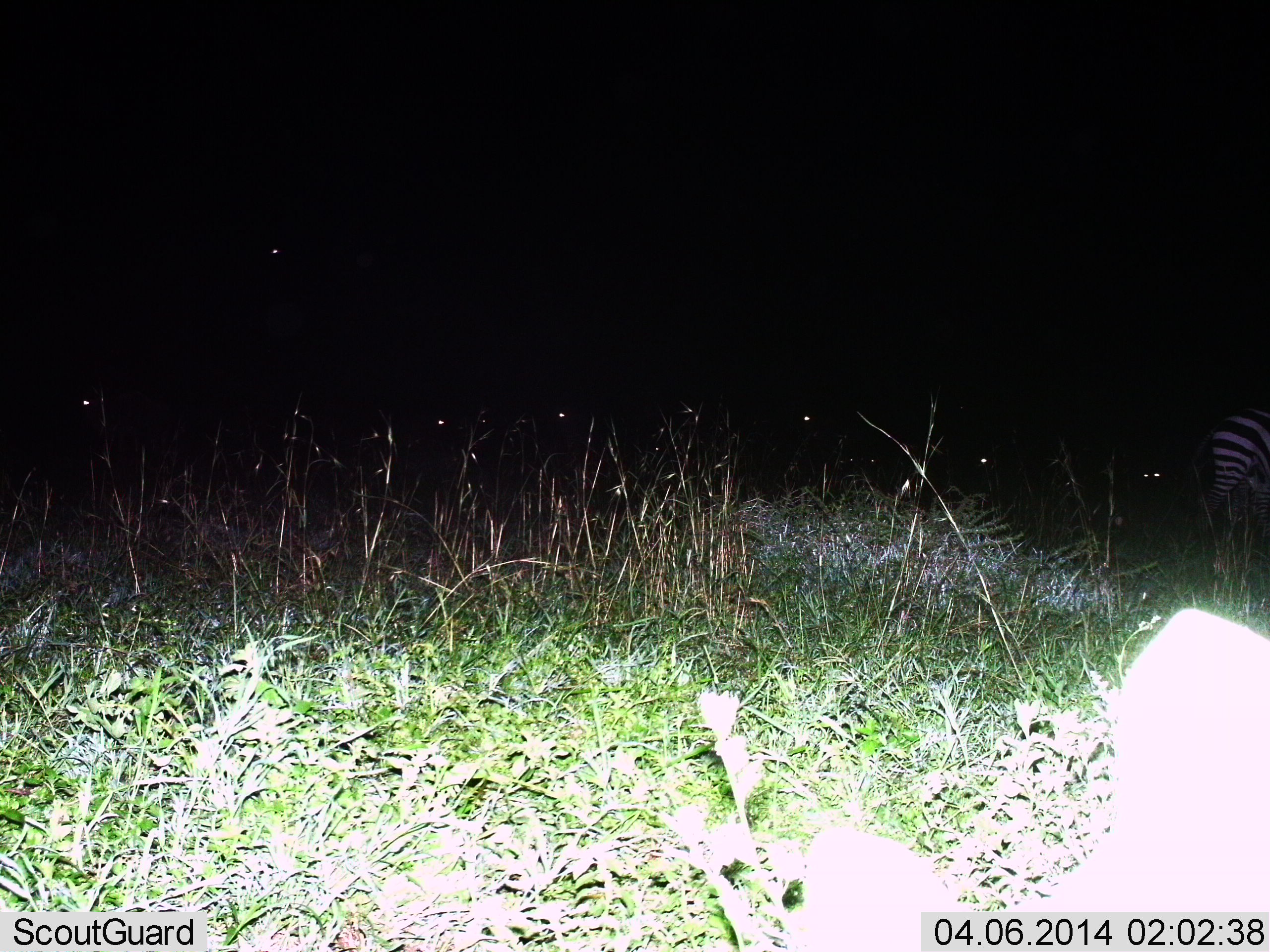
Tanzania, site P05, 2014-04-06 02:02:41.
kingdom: Animalia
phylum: Chordata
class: Mammalia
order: Perissodactyla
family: Equidae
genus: Equus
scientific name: Equus quagga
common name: plains zebra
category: zebra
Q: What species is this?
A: Zebra (plains zebra) (Equus quagga).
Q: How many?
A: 1.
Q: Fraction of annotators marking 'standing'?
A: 70%.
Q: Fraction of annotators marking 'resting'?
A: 10%.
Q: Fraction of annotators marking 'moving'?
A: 30%.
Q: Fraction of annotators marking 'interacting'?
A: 0%.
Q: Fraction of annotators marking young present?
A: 0%.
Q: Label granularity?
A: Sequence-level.